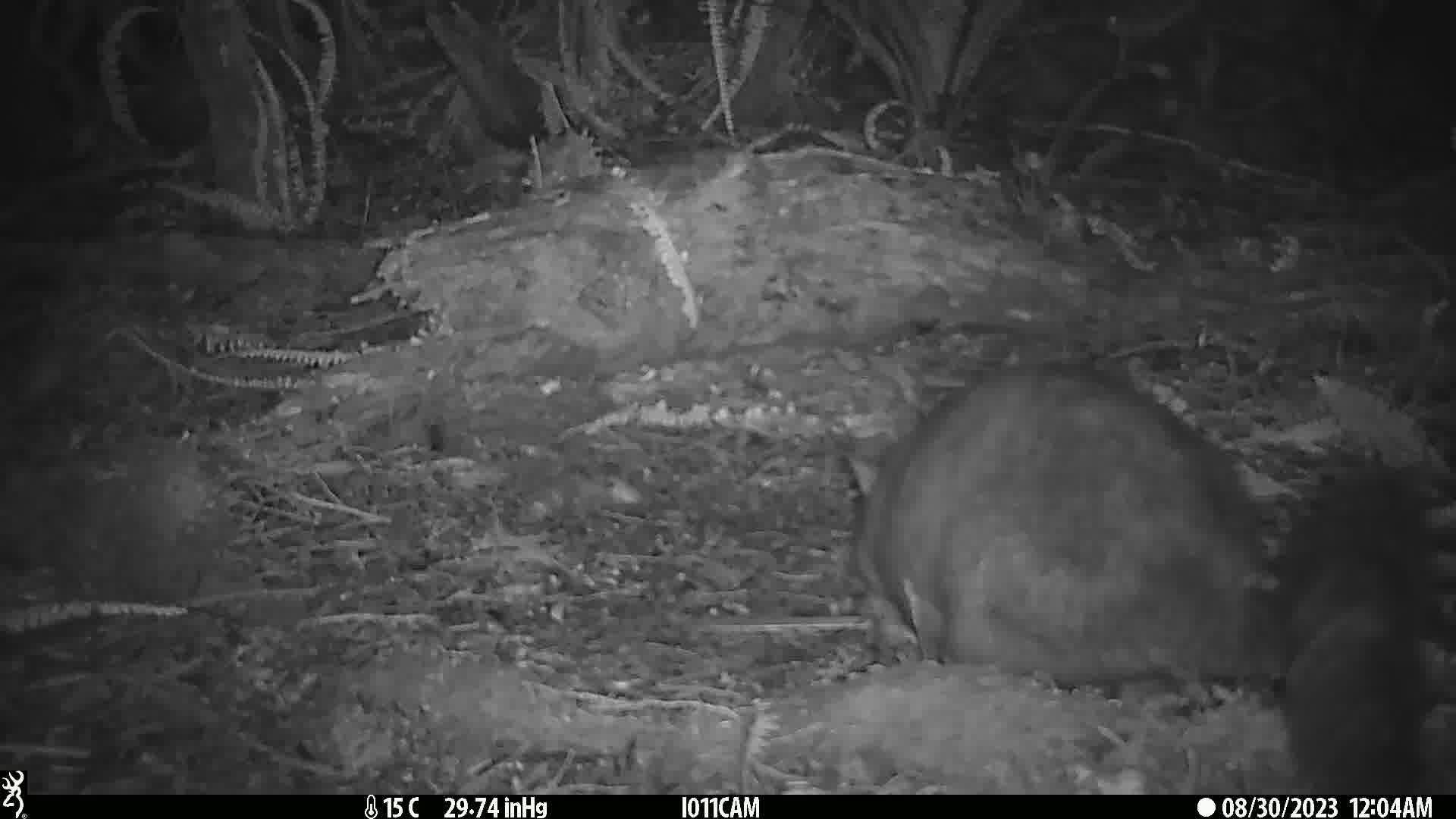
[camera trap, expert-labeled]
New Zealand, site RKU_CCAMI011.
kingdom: Animalia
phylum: Chordata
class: Mammalia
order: Diprotodontia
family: Phalangeridae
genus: Trichosurus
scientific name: Trichosurus vulpecula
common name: common brushtail possum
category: possum